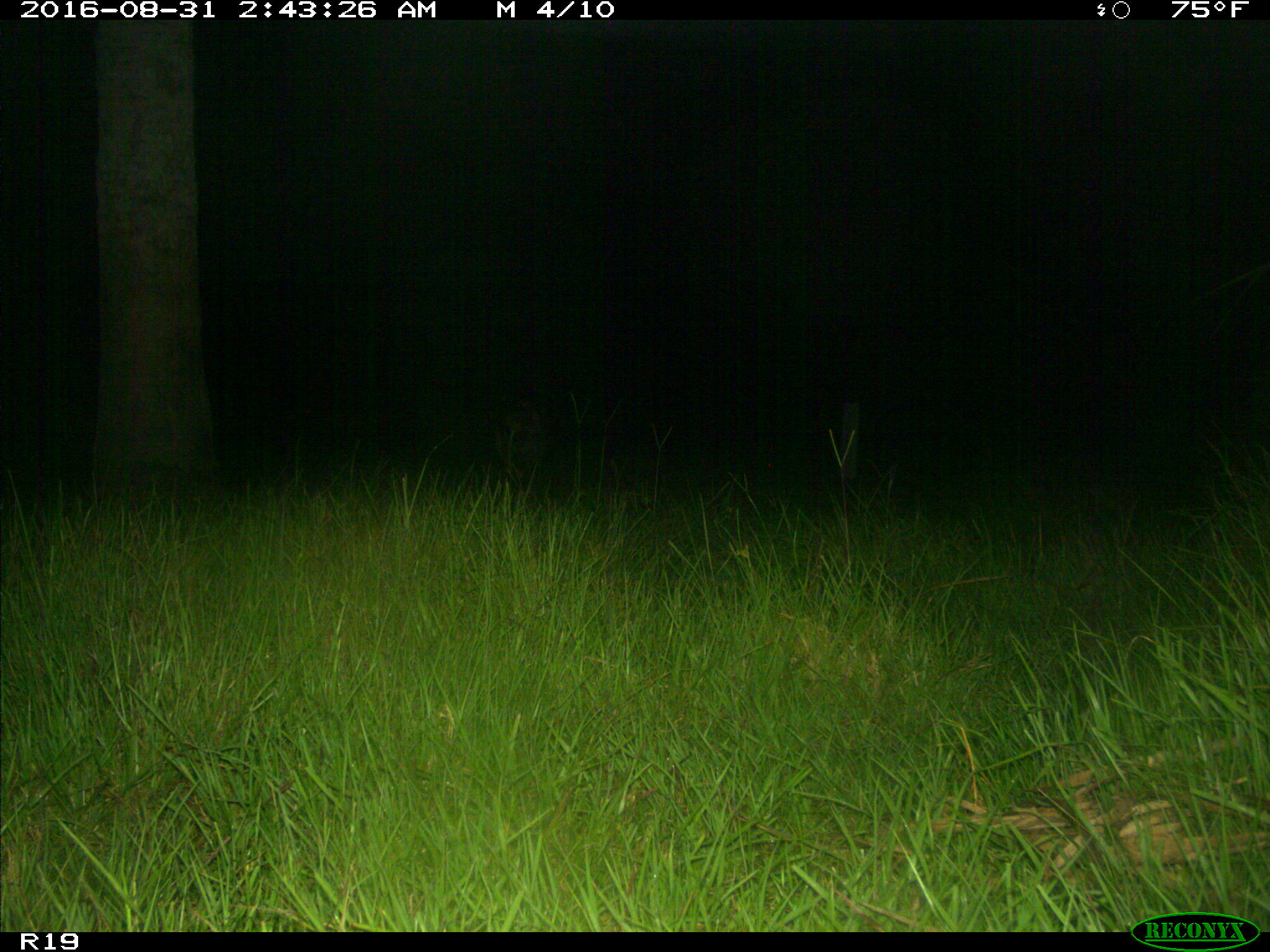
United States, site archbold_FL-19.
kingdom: Animalia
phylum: Chordata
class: Mammalia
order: Artiodactyla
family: Suidae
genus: Sus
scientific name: Sus scrofa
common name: wild boar